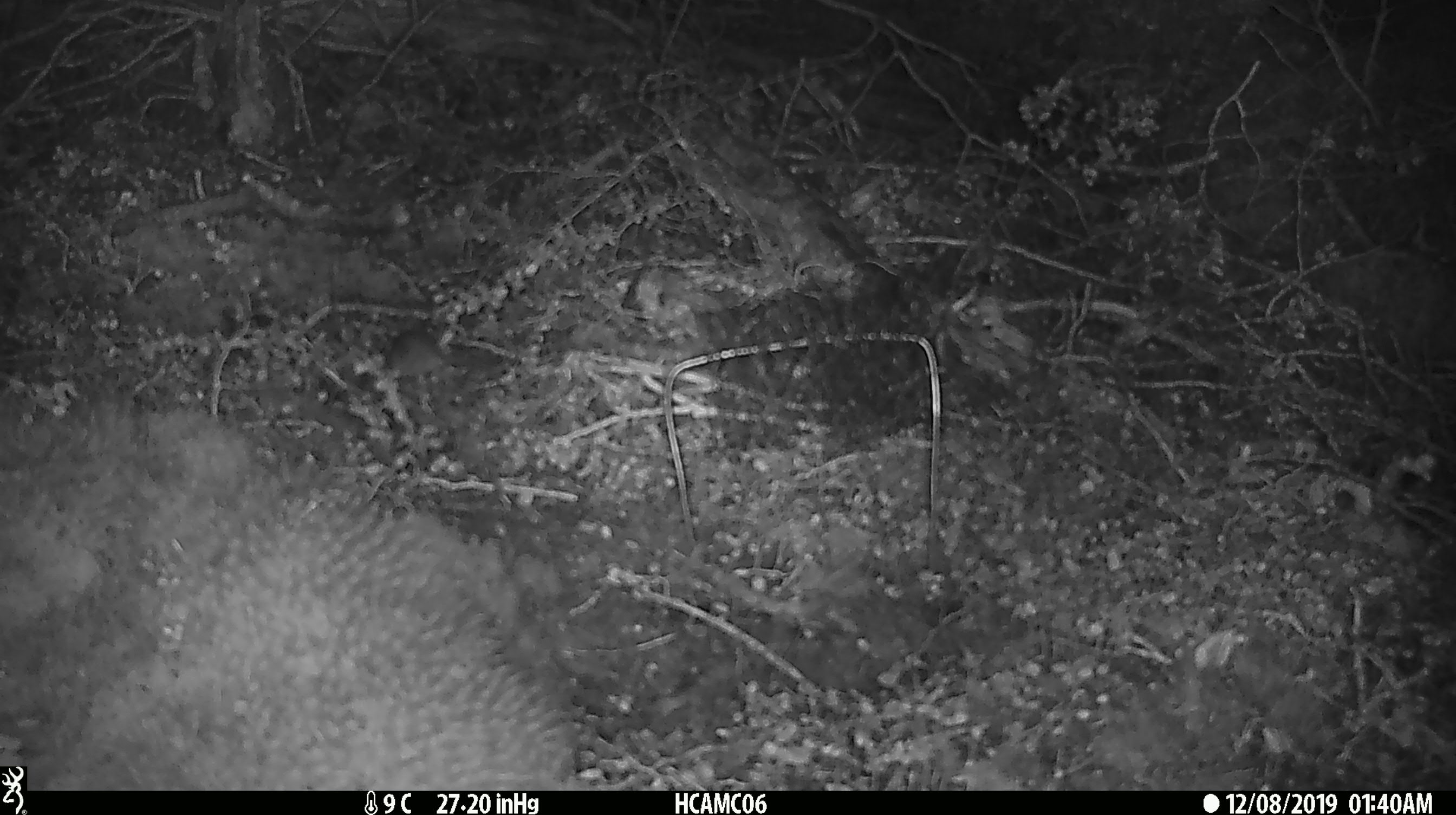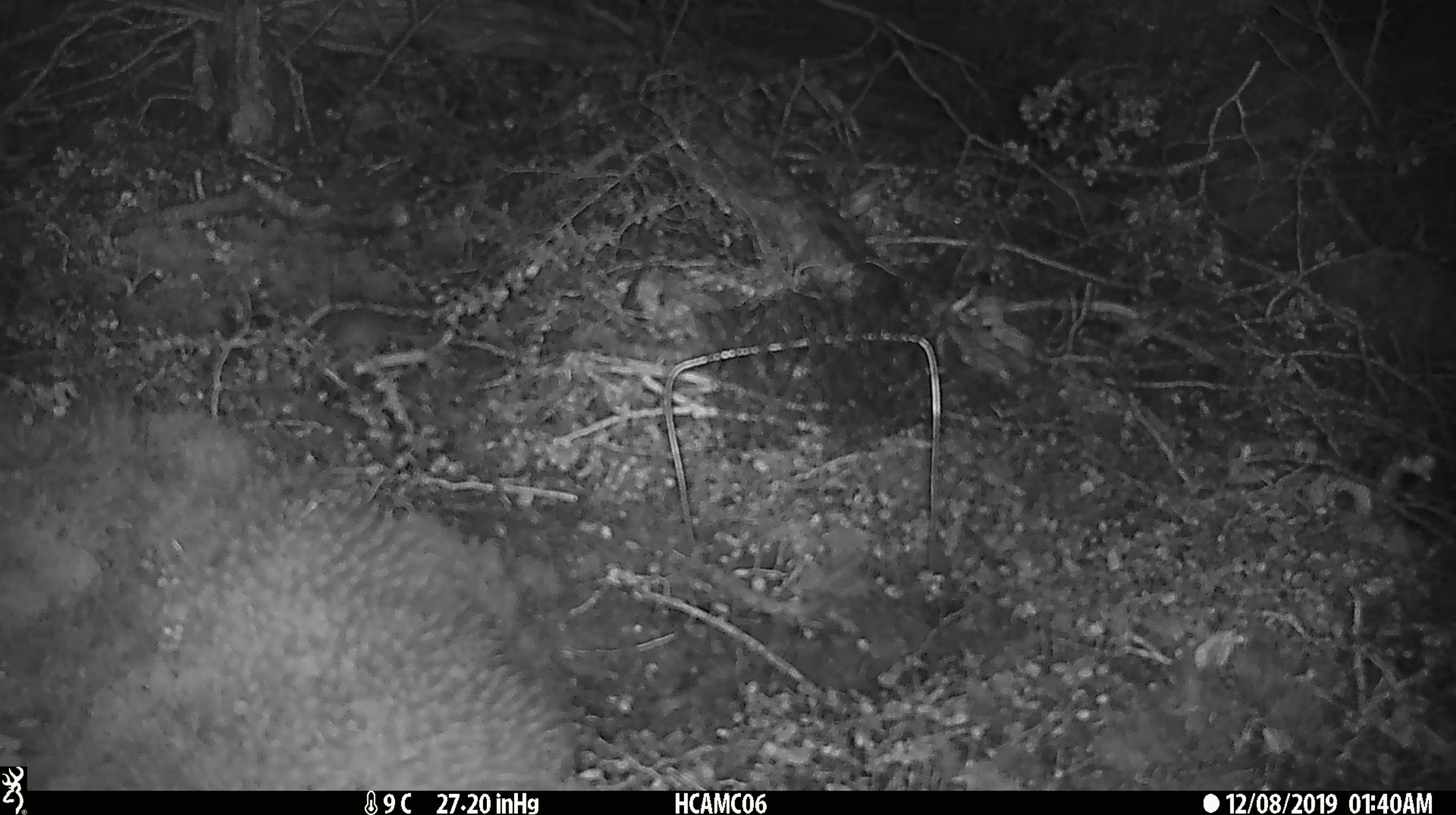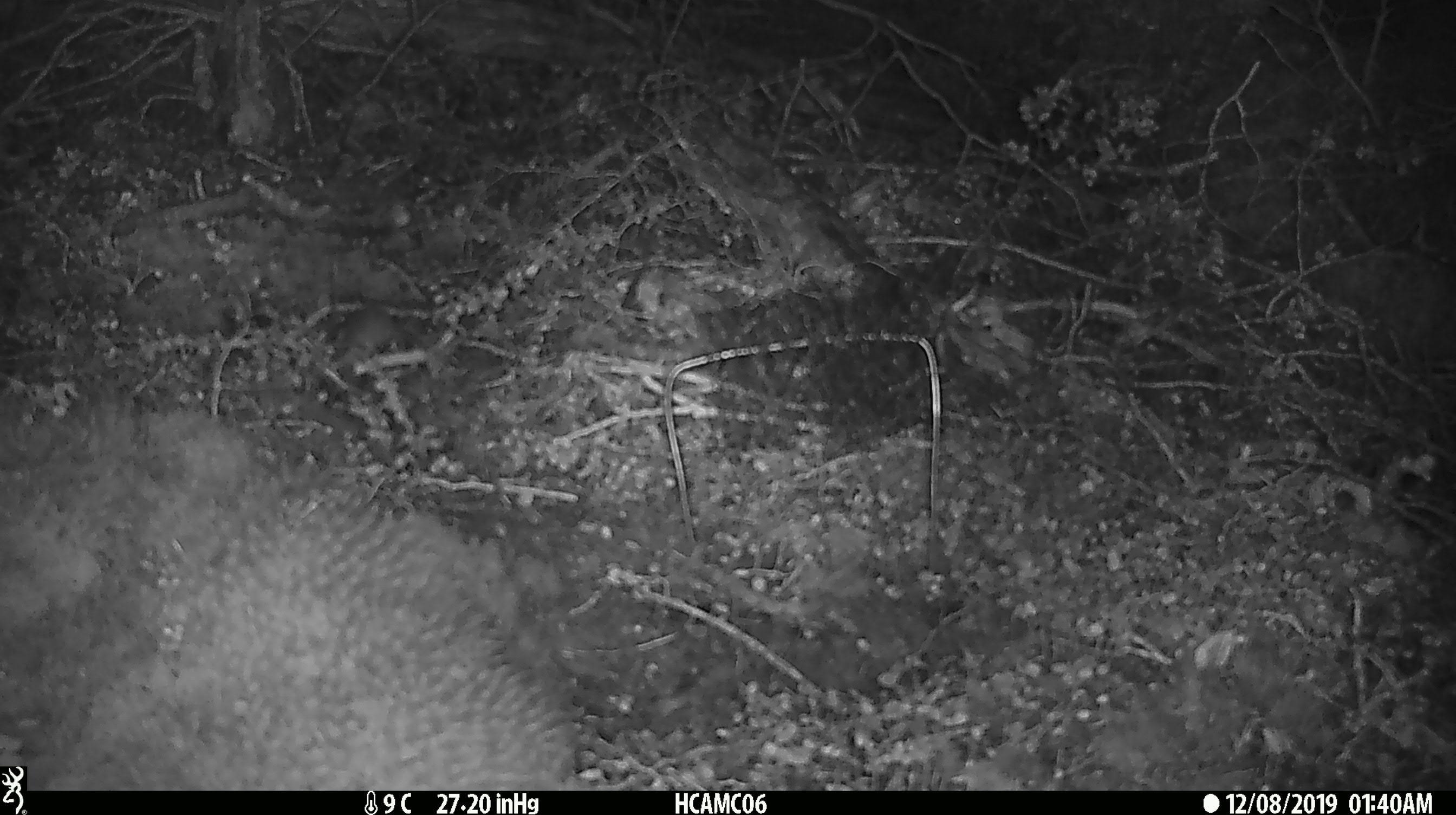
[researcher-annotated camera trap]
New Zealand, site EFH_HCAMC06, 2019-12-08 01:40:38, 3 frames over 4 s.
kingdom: Animalia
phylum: Chordata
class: Mammalia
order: Rodentia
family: Muridae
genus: Mus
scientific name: Mus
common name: mouse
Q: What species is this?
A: Mouse (Mus).